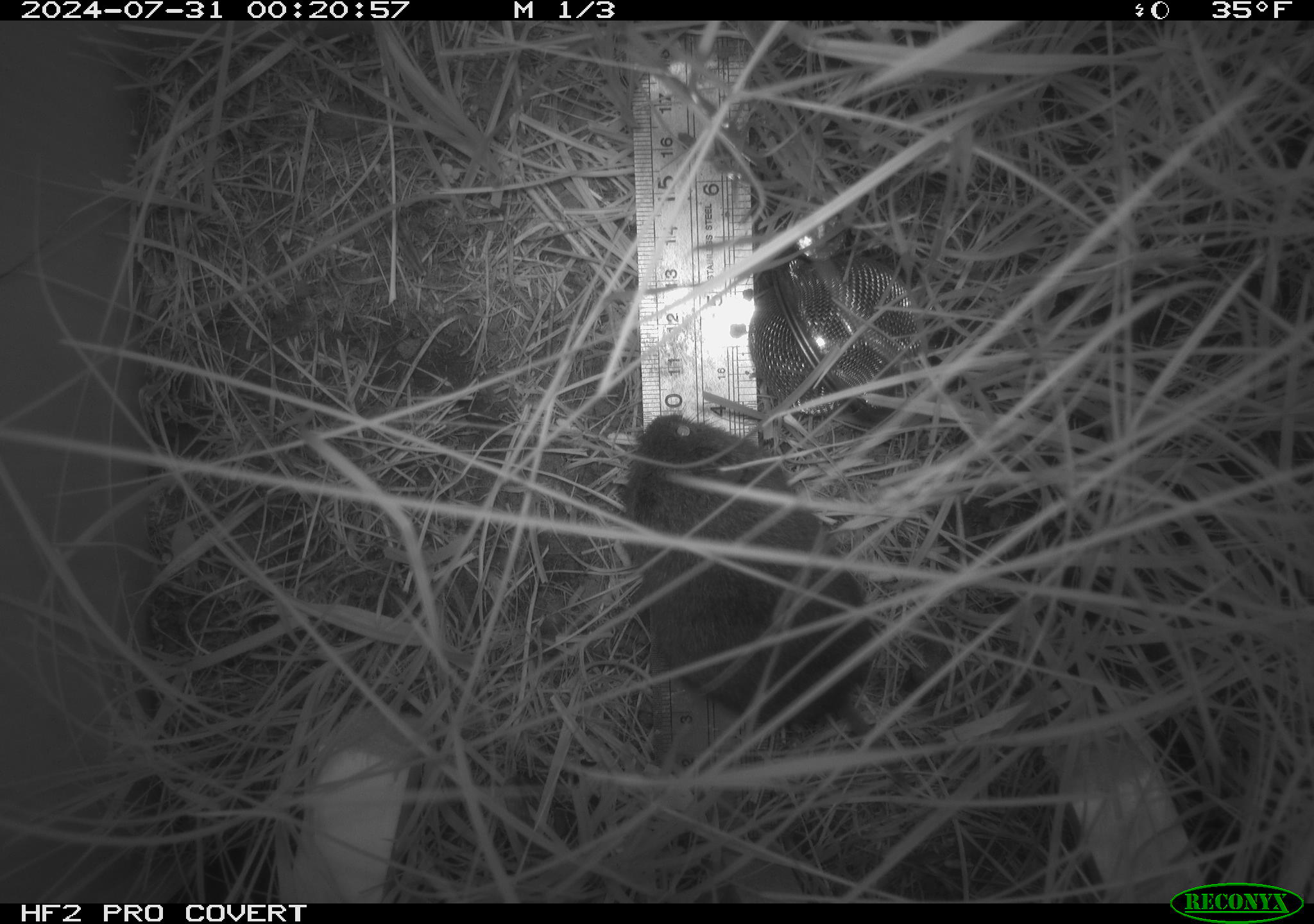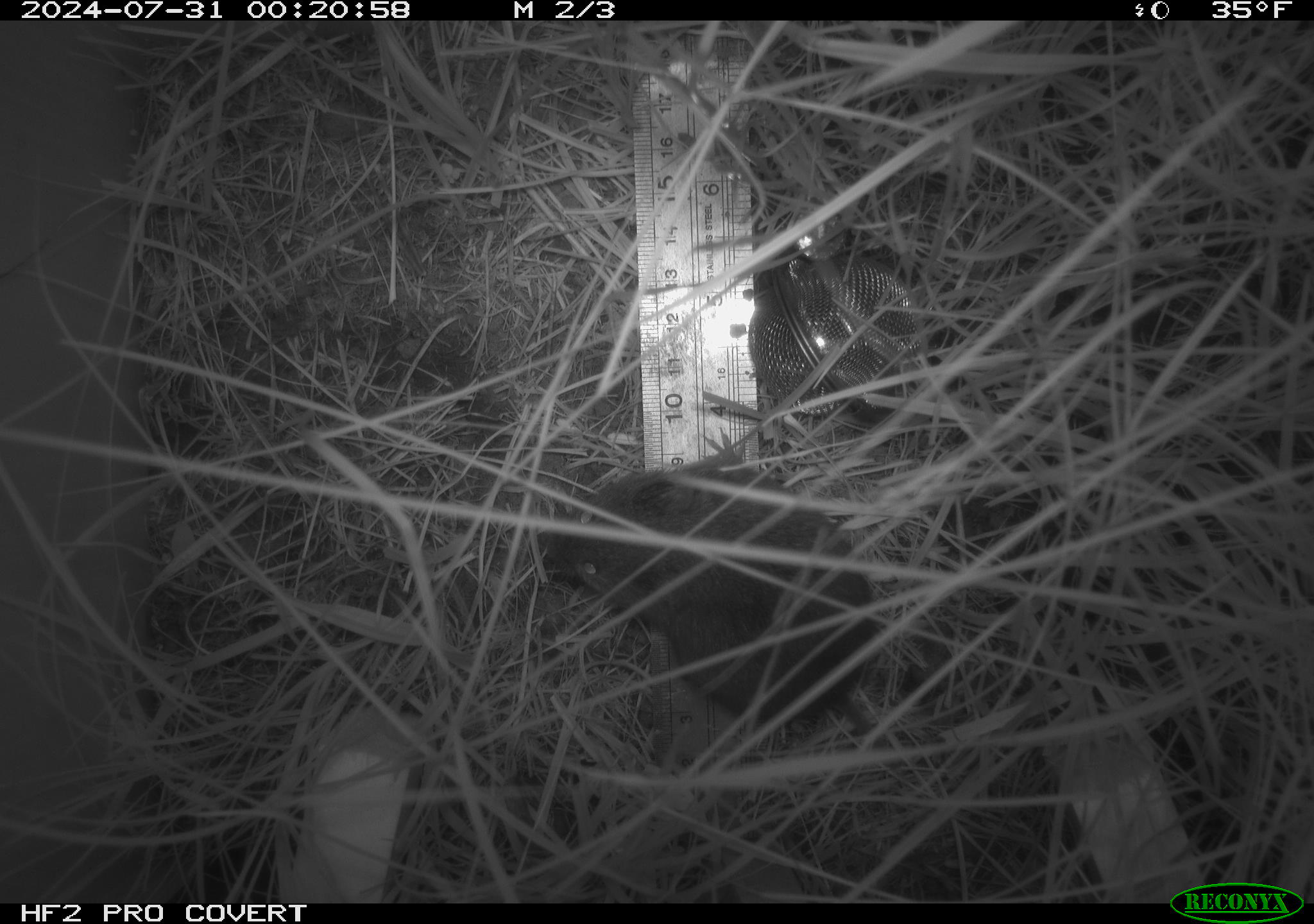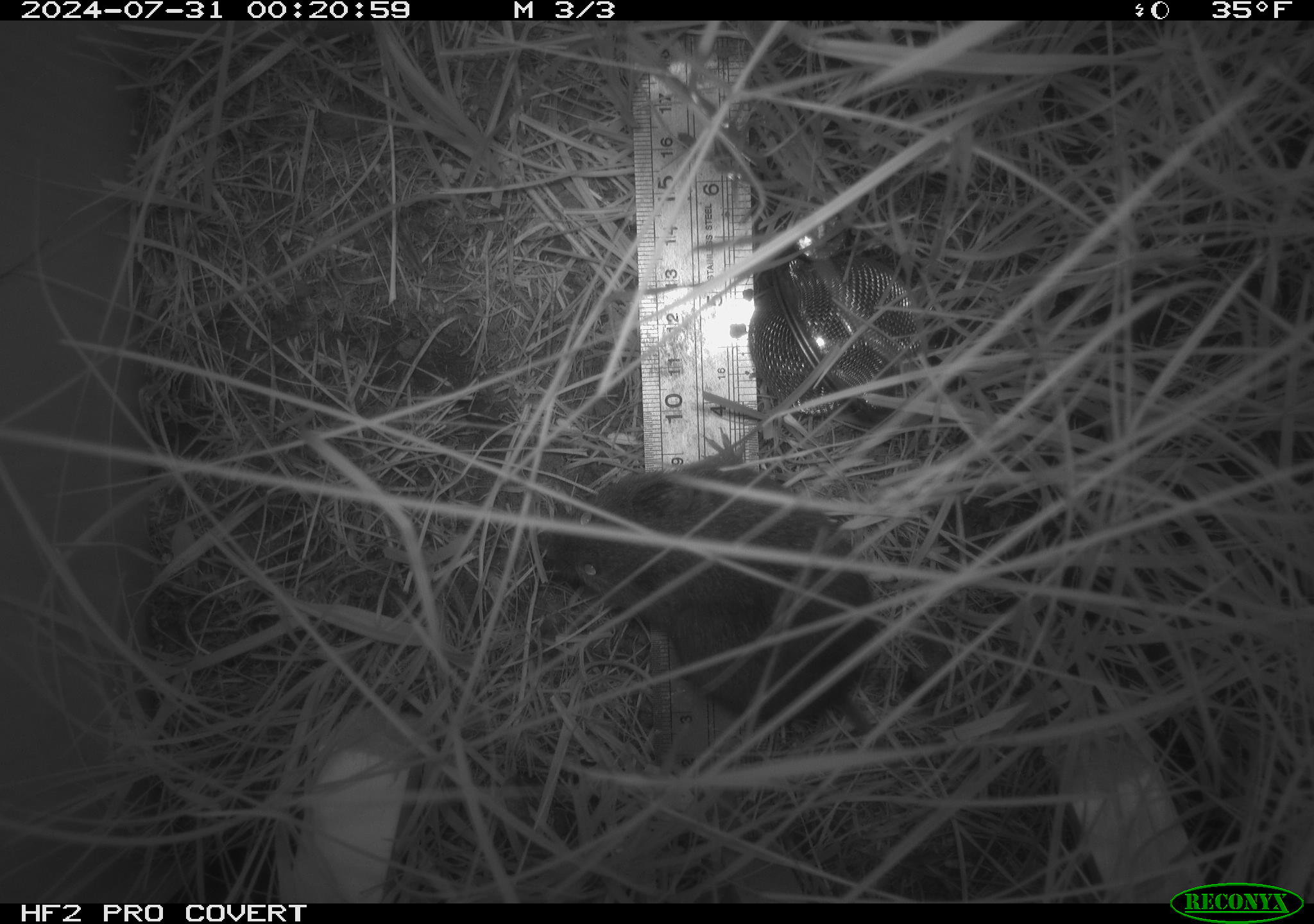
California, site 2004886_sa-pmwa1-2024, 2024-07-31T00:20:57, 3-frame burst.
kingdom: Animalia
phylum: Chordata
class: Mammalia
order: Rodentia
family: Cricetidae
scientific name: Arvicolinae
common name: voles, lemmings, and muskrats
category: arvicolinae subfamily